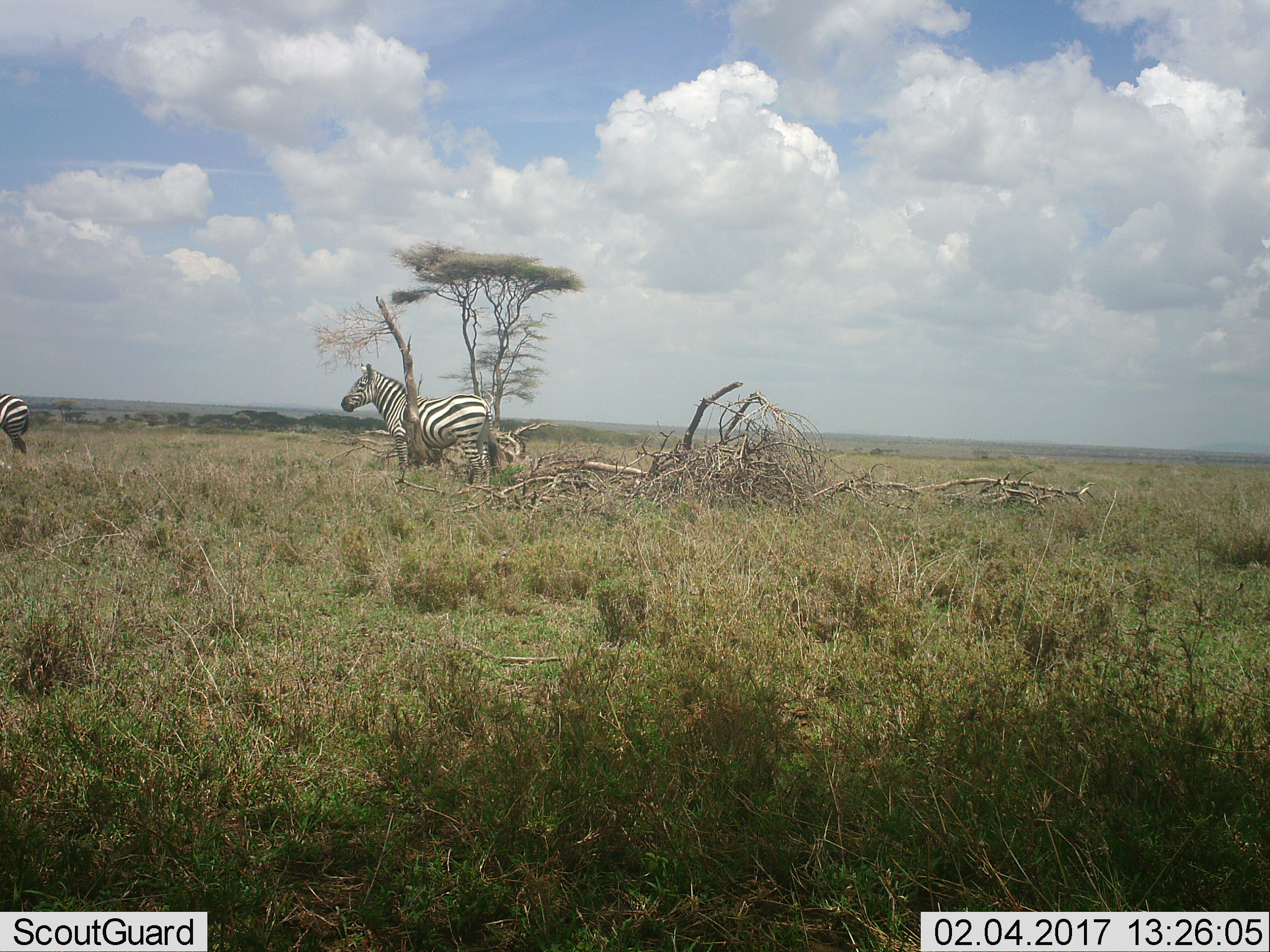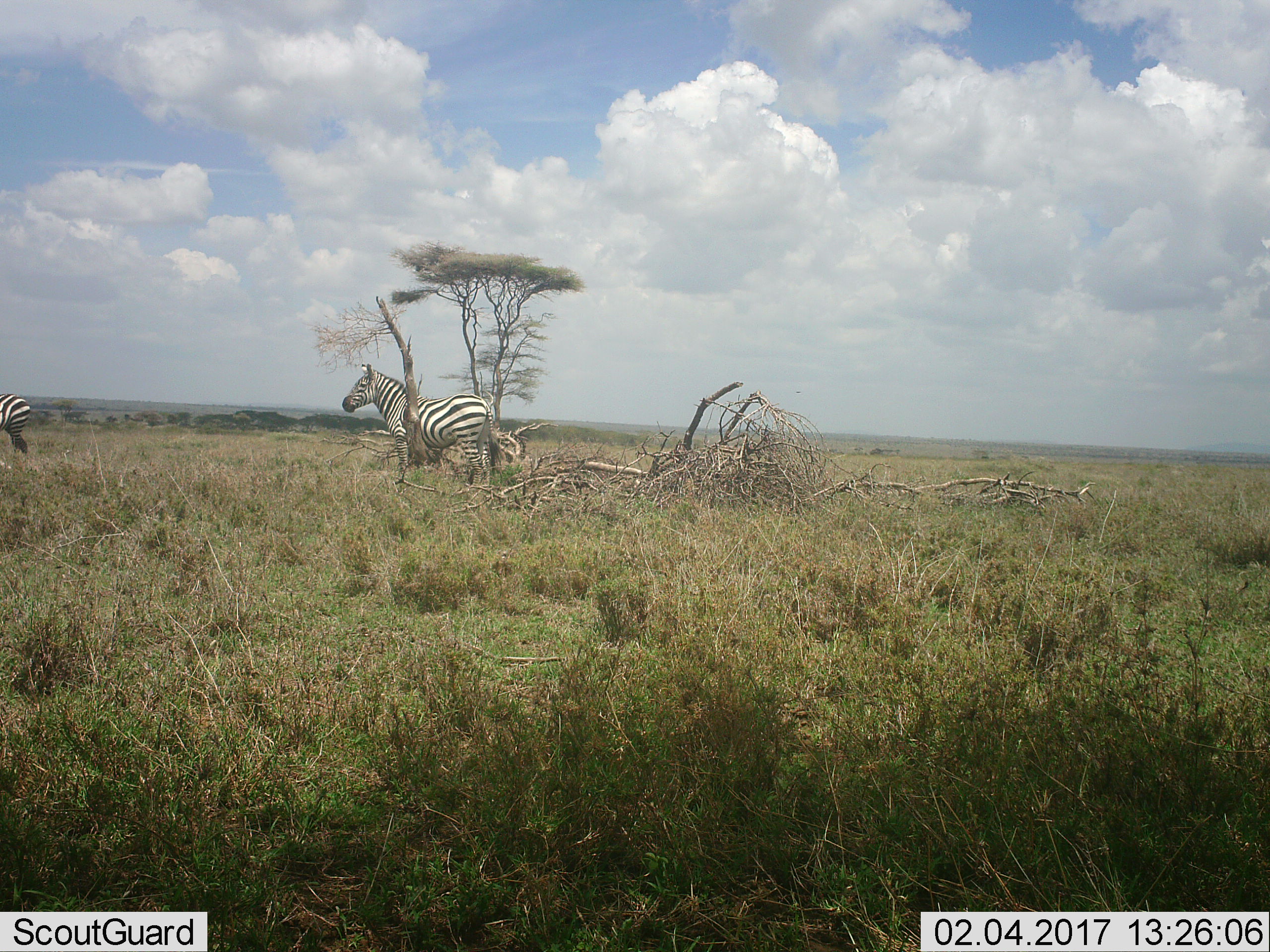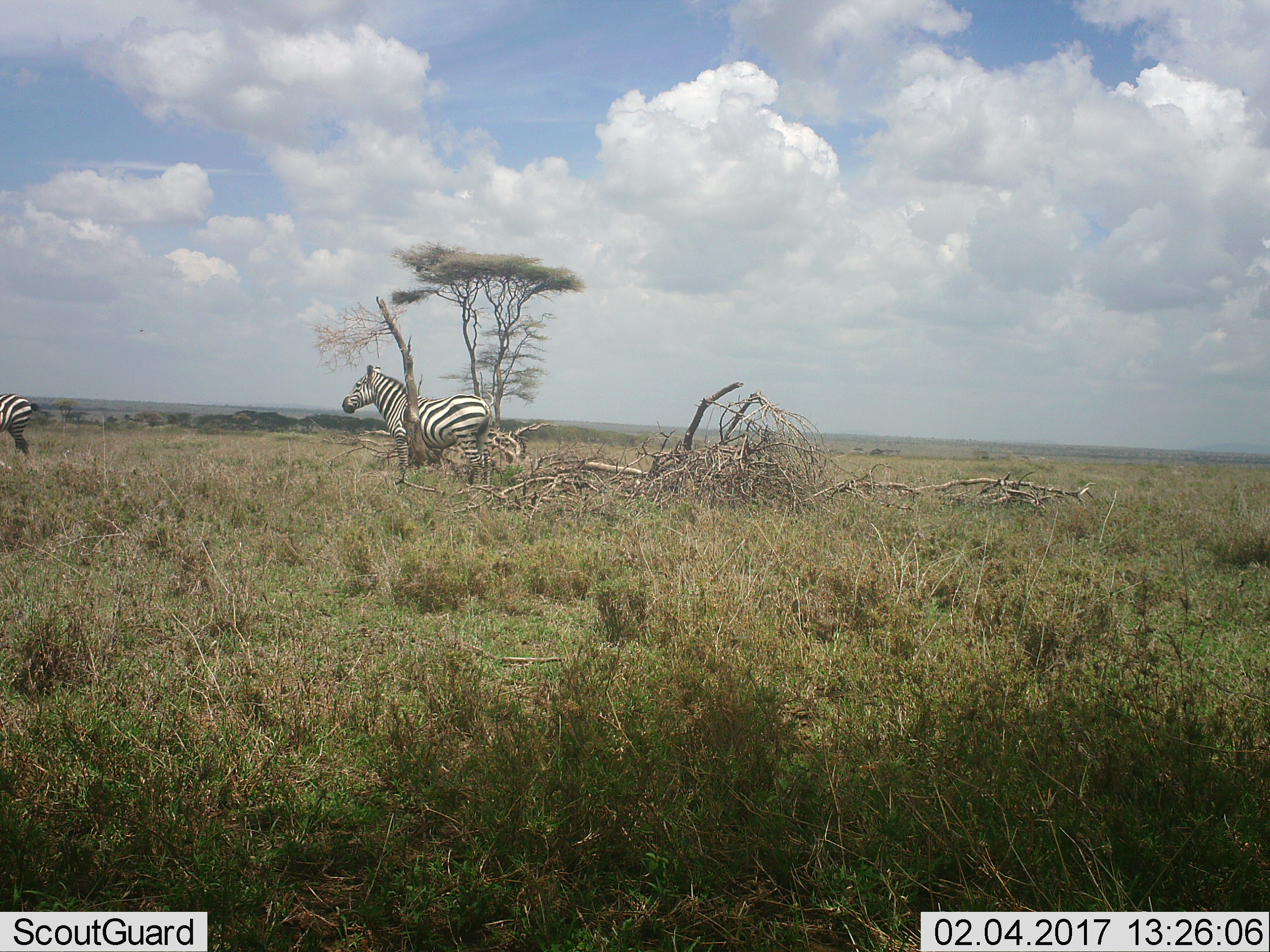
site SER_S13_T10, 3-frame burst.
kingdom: Animalia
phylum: Chordata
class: Mammalia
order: Perissodactyla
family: Equidae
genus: Equus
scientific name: Equus quagga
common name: plains zebra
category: zebraplains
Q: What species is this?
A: Zebraplains (plains zebra) (Equus quagga).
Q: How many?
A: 2.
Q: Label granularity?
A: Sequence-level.